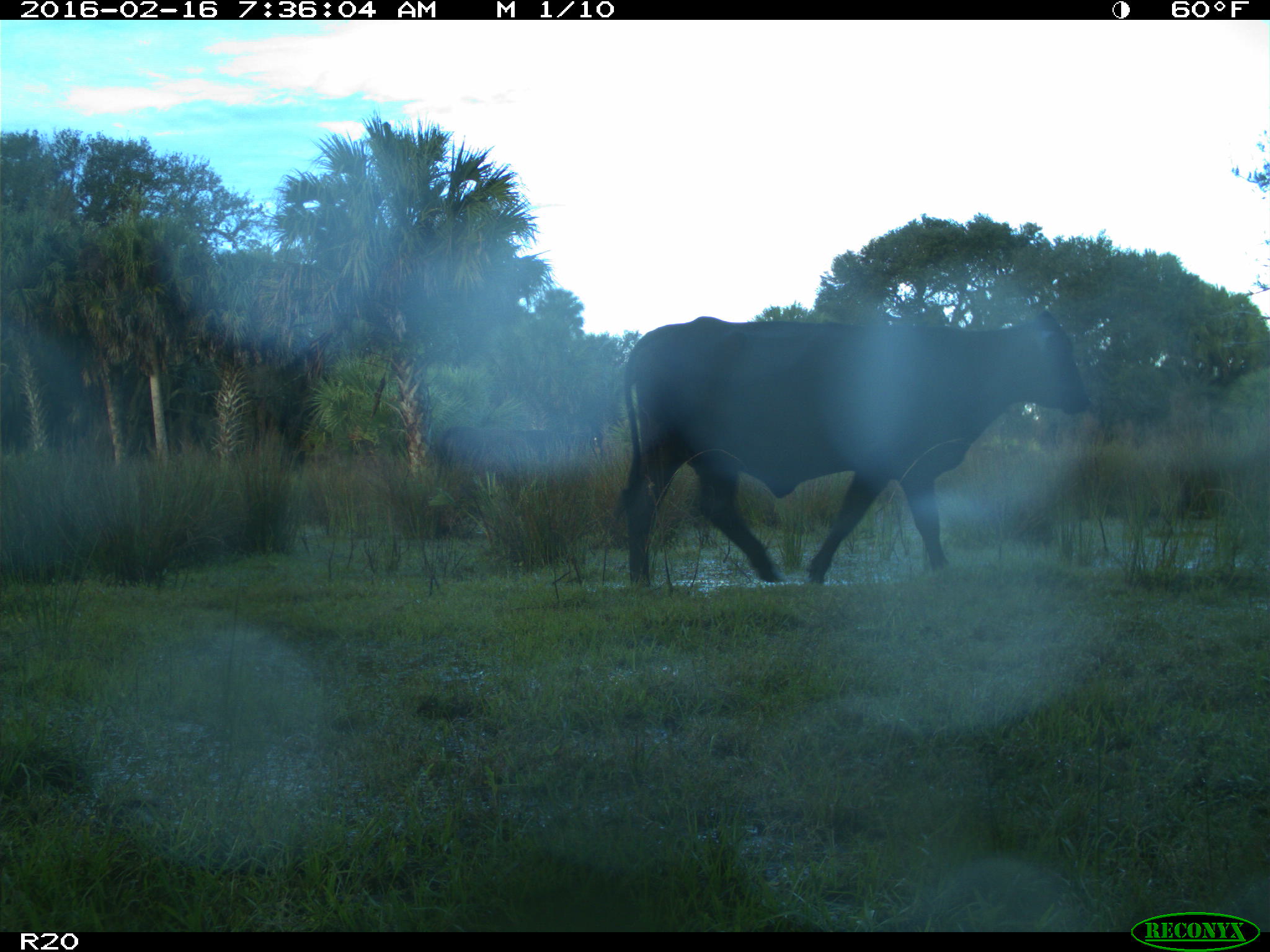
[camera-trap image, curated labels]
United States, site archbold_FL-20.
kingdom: Animalia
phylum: Chordata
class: Mammalia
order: Artiodactyla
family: Bovidae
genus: Bos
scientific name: Bos taurus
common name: domestic cow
Bos taurus (domestic cow).